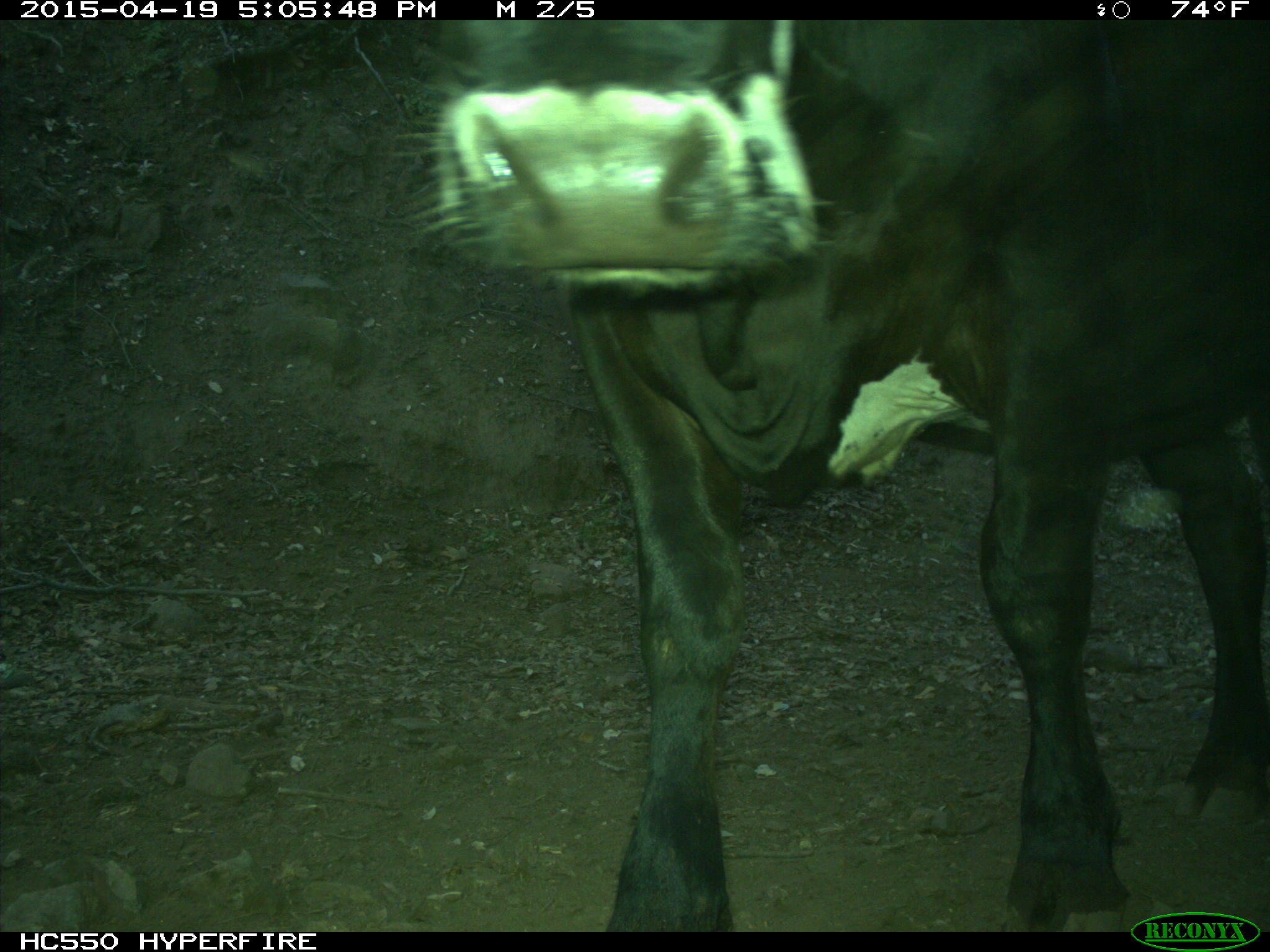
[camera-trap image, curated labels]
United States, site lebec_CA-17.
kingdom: Animalia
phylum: Chordata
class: Mammalia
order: Artiodactyla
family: Bovidae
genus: Bos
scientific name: Bos taurus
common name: domestic cow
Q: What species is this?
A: Bos taurus (domestic cow).